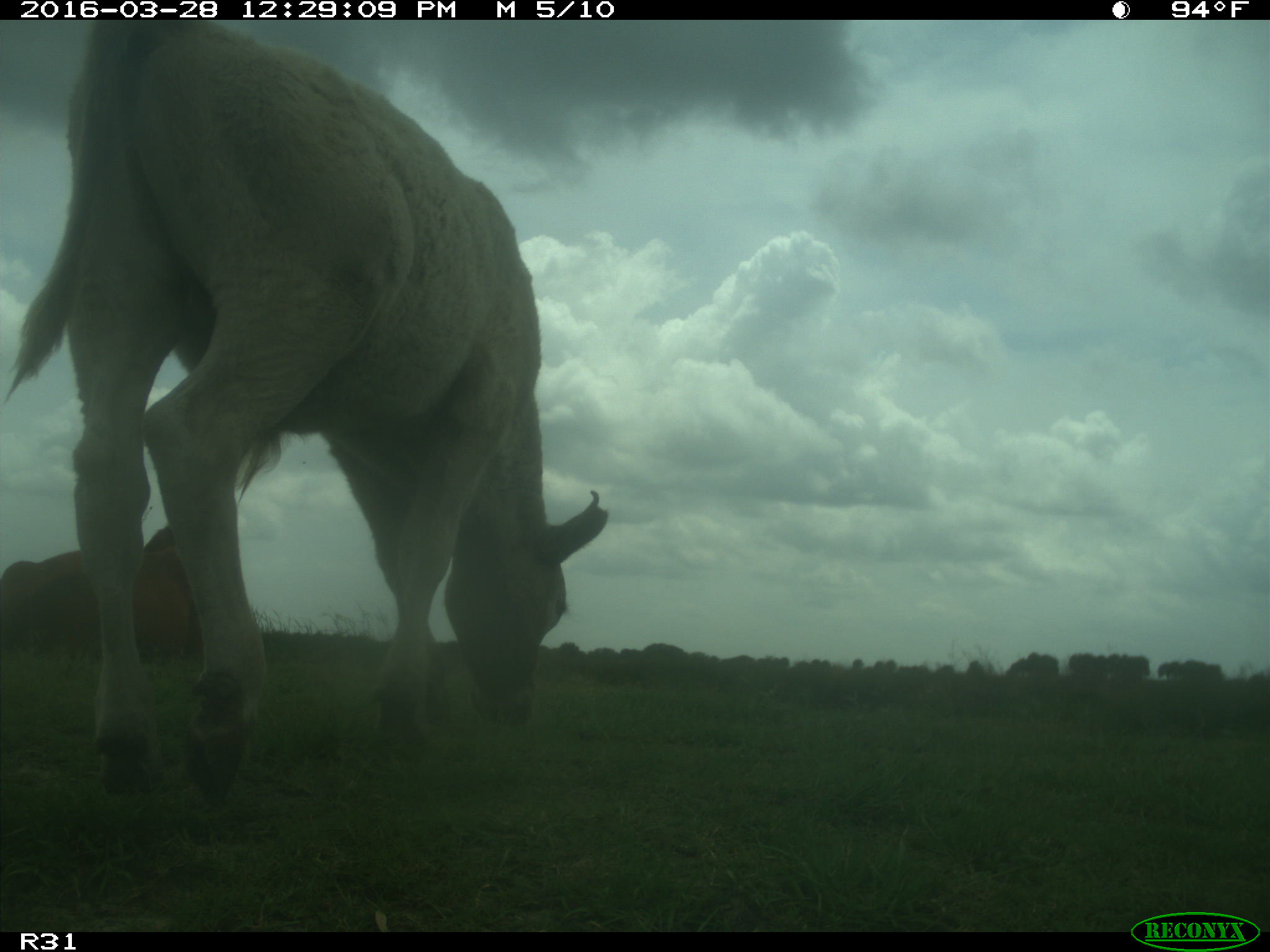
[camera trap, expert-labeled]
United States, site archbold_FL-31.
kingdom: Animalia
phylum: Chordata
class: Mammalia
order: Artiodactyla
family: Bovidae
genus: Bos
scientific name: Bos taurus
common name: domestic cow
Bos taurus (domestic cow).